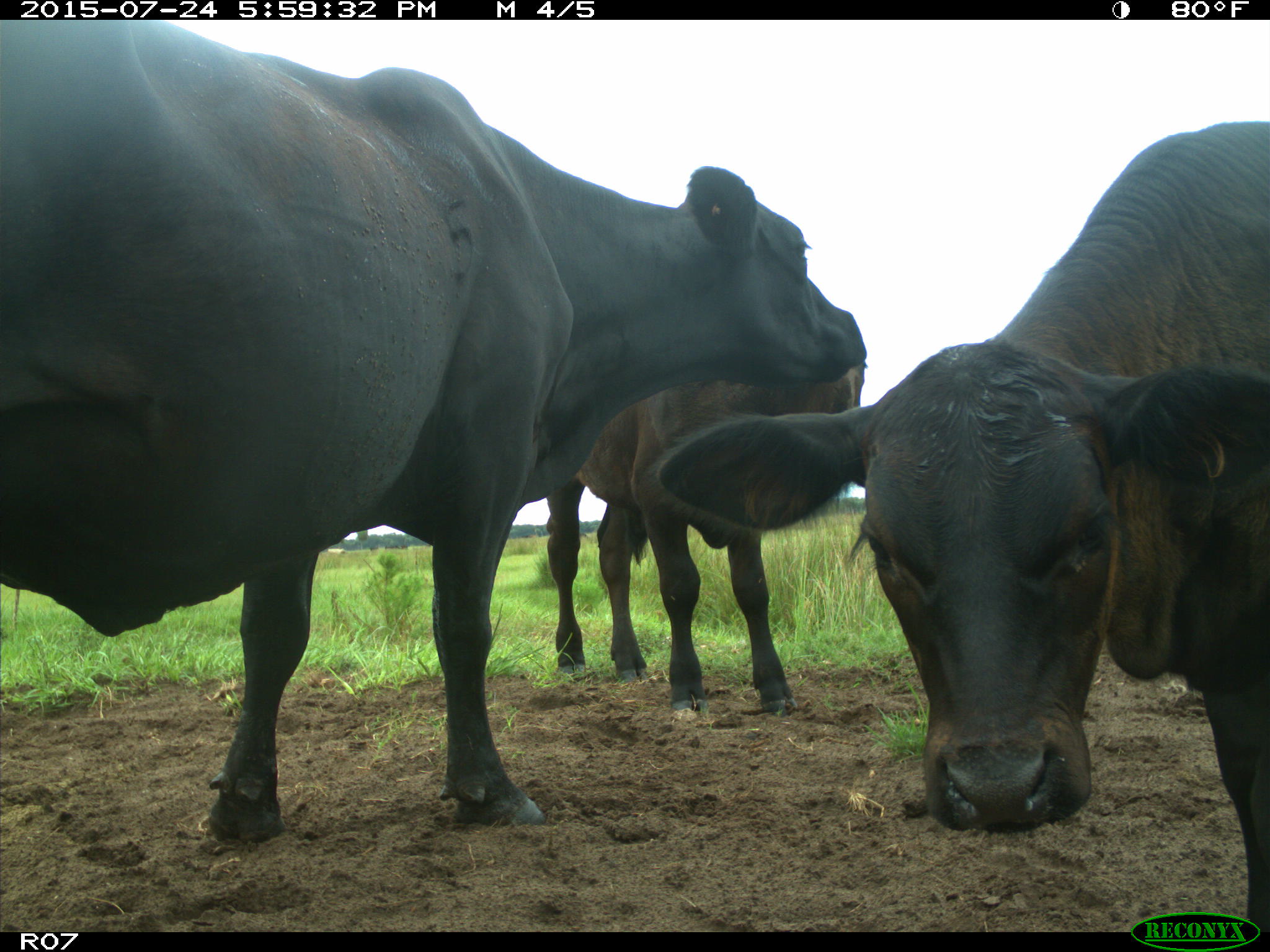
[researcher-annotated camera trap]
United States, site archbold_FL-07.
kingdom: Animalia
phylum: Chordata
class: Mammalia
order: Artiodactyla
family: Bovidae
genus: Bos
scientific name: Bos taurus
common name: domestic cow